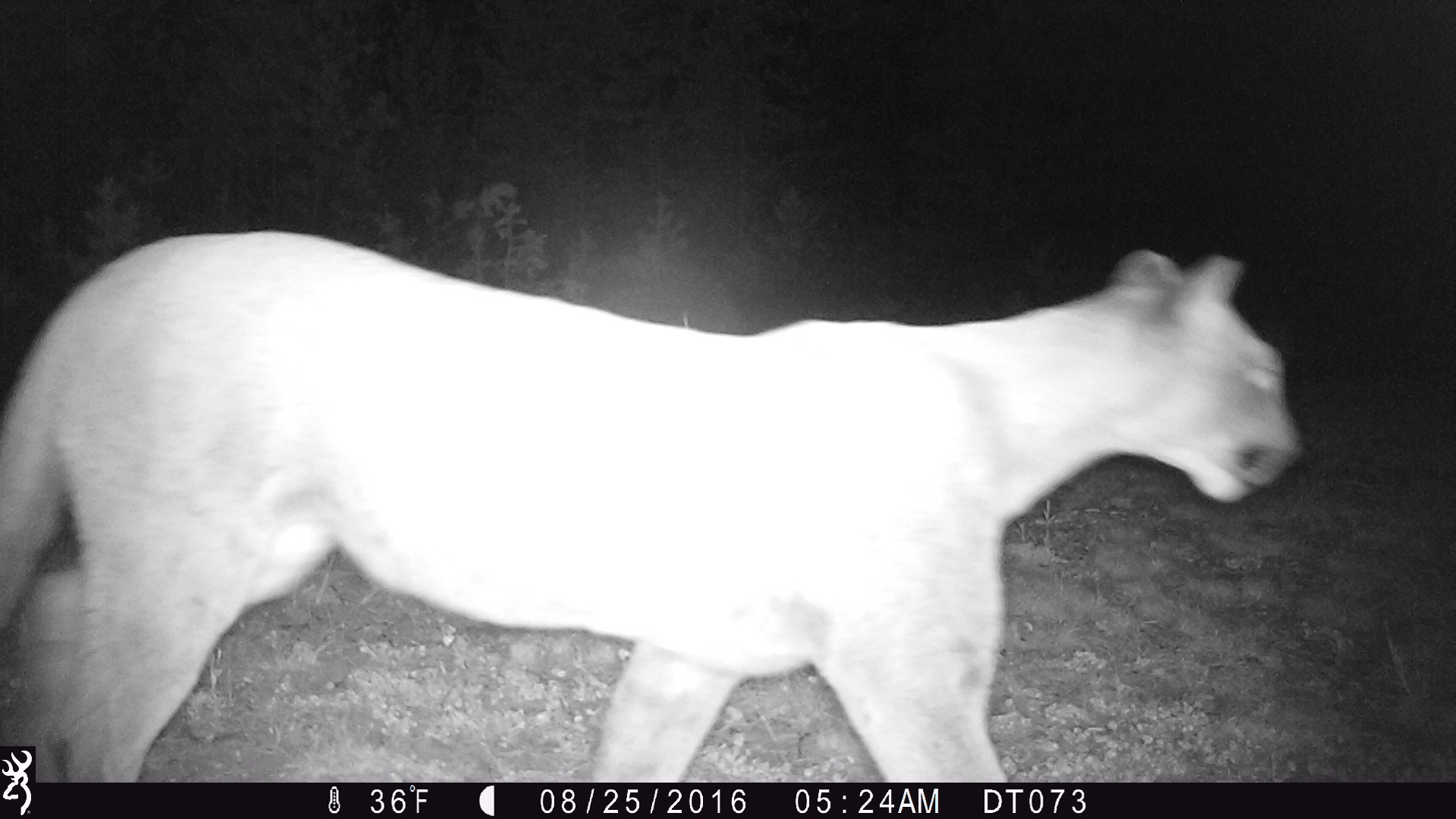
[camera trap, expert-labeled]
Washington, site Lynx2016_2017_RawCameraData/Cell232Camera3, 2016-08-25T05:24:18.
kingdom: Animalia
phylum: Chordata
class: Mammalia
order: Carnivora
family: Felidae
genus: Puma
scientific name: Puma concolor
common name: mountain lion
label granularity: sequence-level